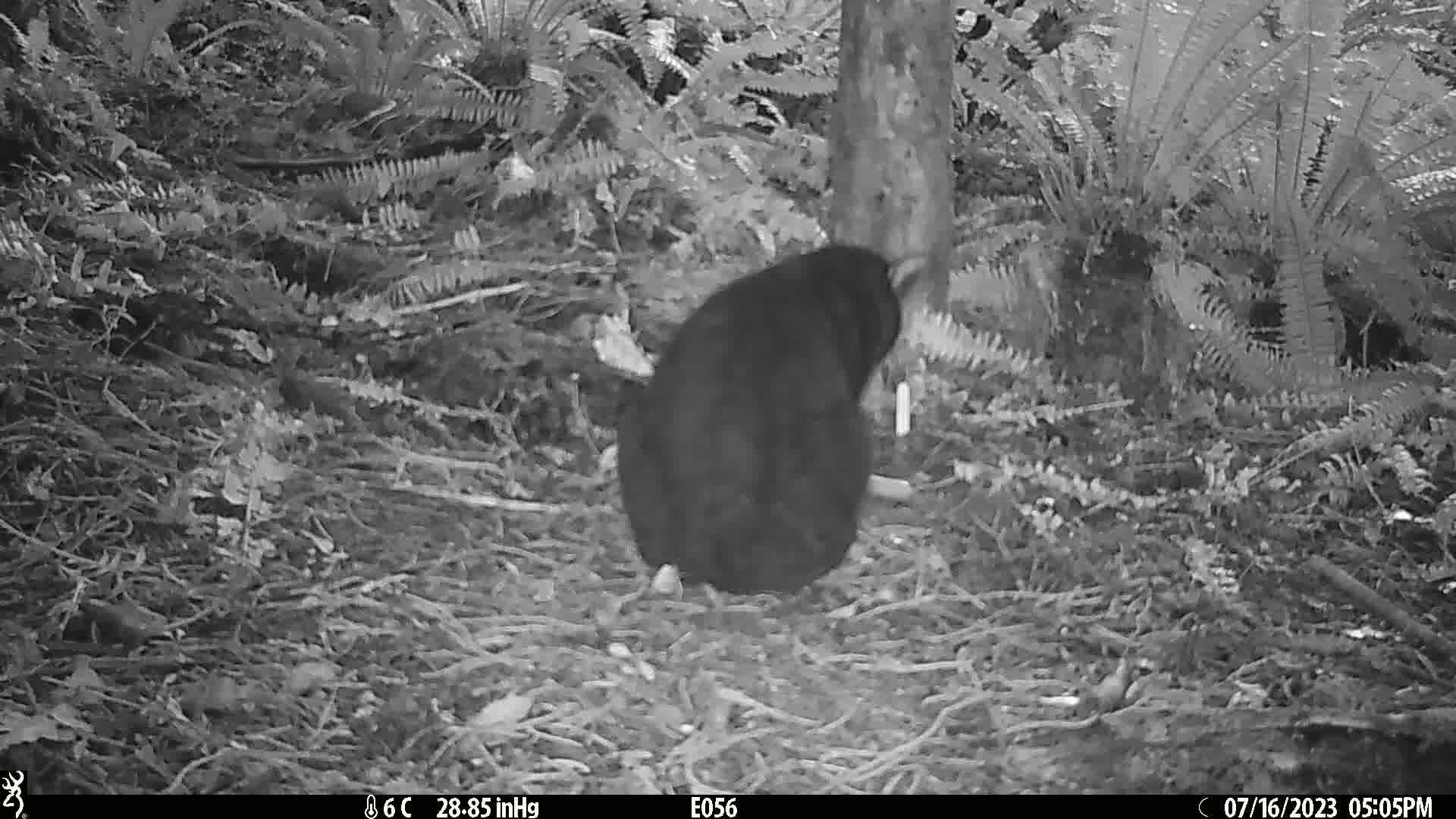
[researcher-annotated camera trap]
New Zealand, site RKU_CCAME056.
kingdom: Animalia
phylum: Chordata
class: Mammalia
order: Carnivora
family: Felidae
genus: Felis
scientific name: Felis catus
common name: domestic cat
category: cat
Cat (domestic cat) (Felis catus).